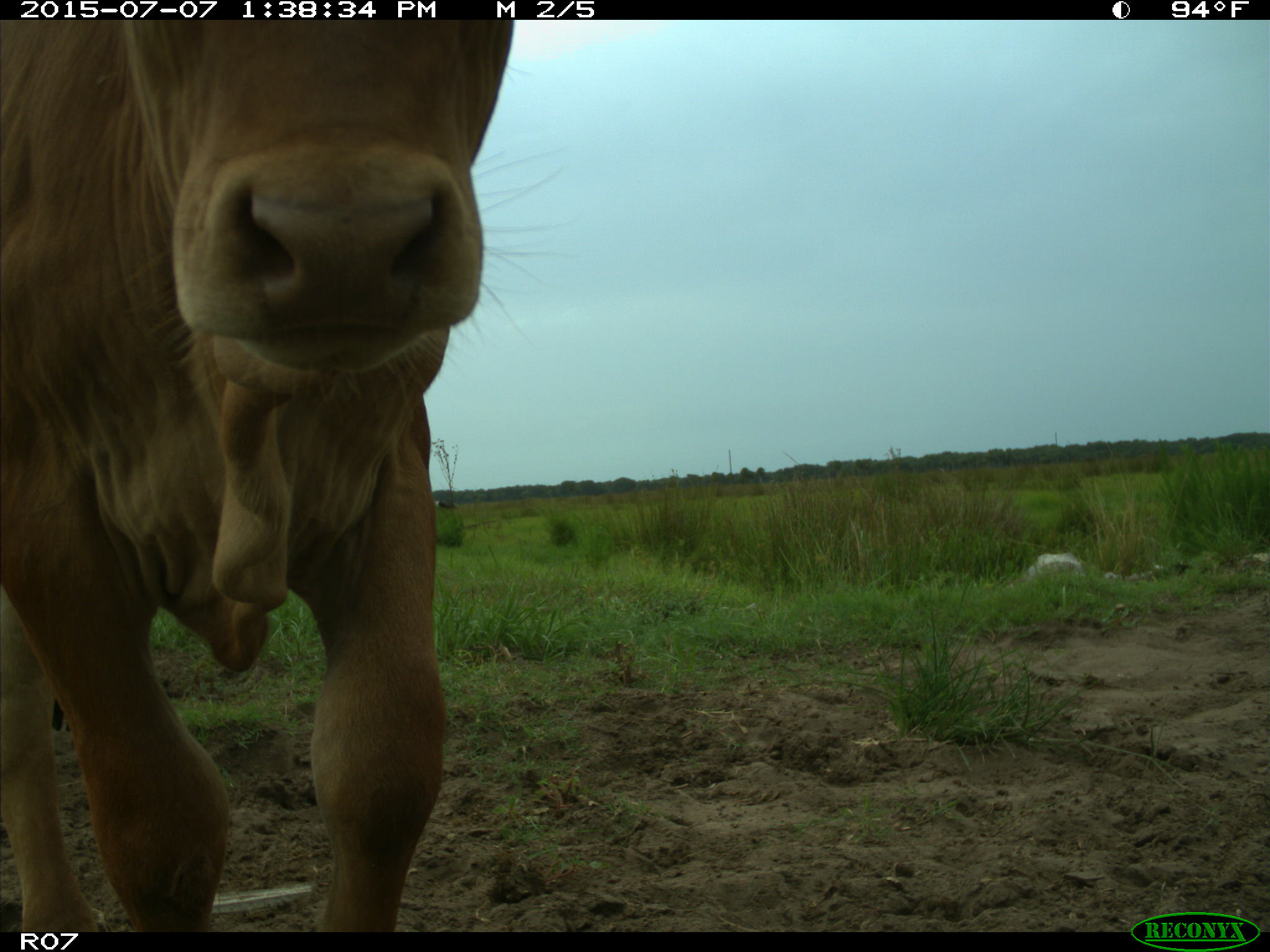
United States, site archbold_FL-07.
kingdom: Animalia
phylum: Chordata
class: Mammalia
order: Artiodactyla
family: Bovidae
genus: Bos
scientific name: Bos taurus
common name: domestic cow